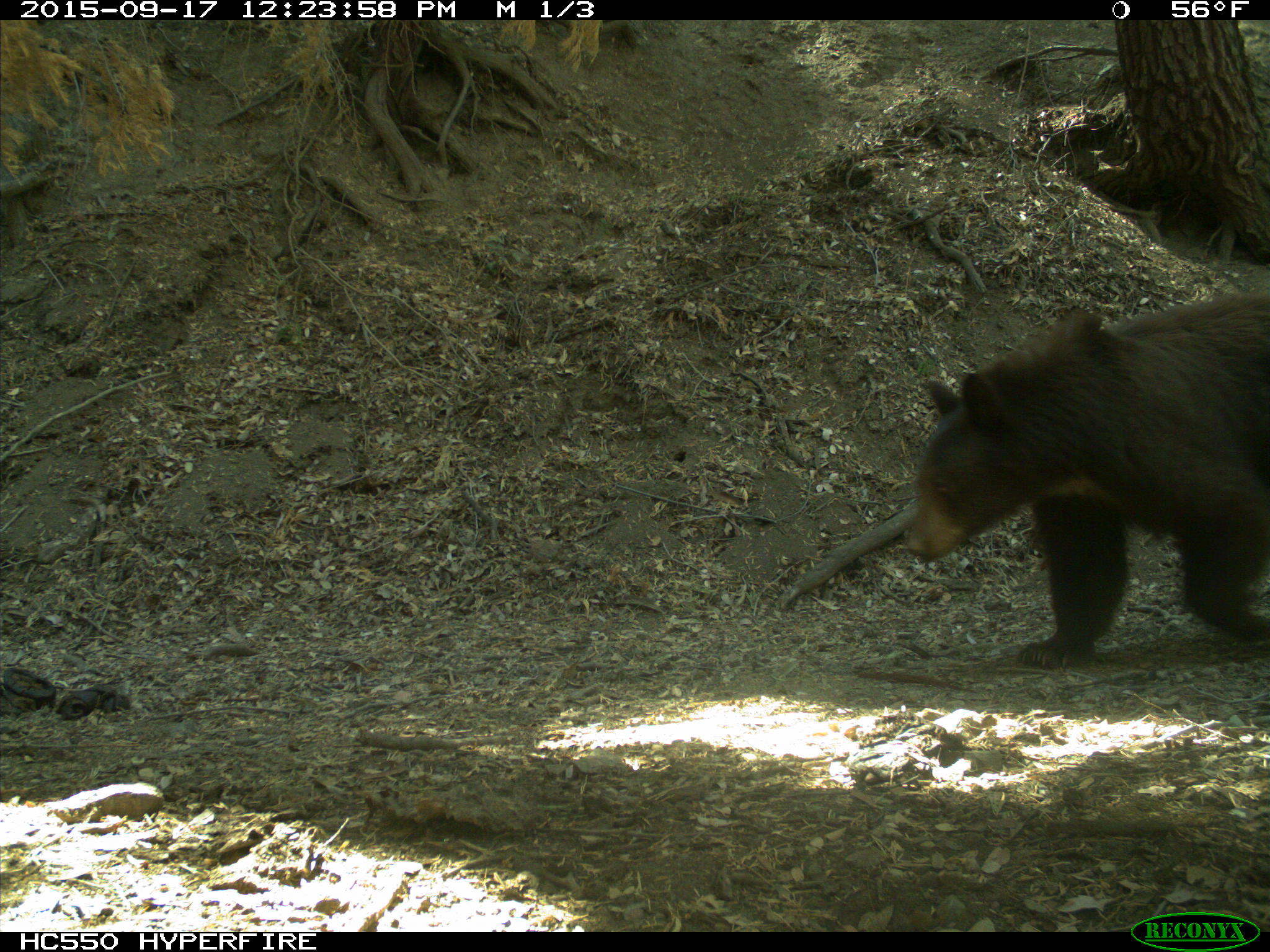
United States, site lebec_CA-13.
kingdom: Animalia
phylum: Chordata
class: Mammalia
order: Carnivora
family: Ursidae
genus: Ursus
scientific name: Ursus americanus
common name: american black bear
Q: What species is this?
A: Ursus americanus (american black bear).